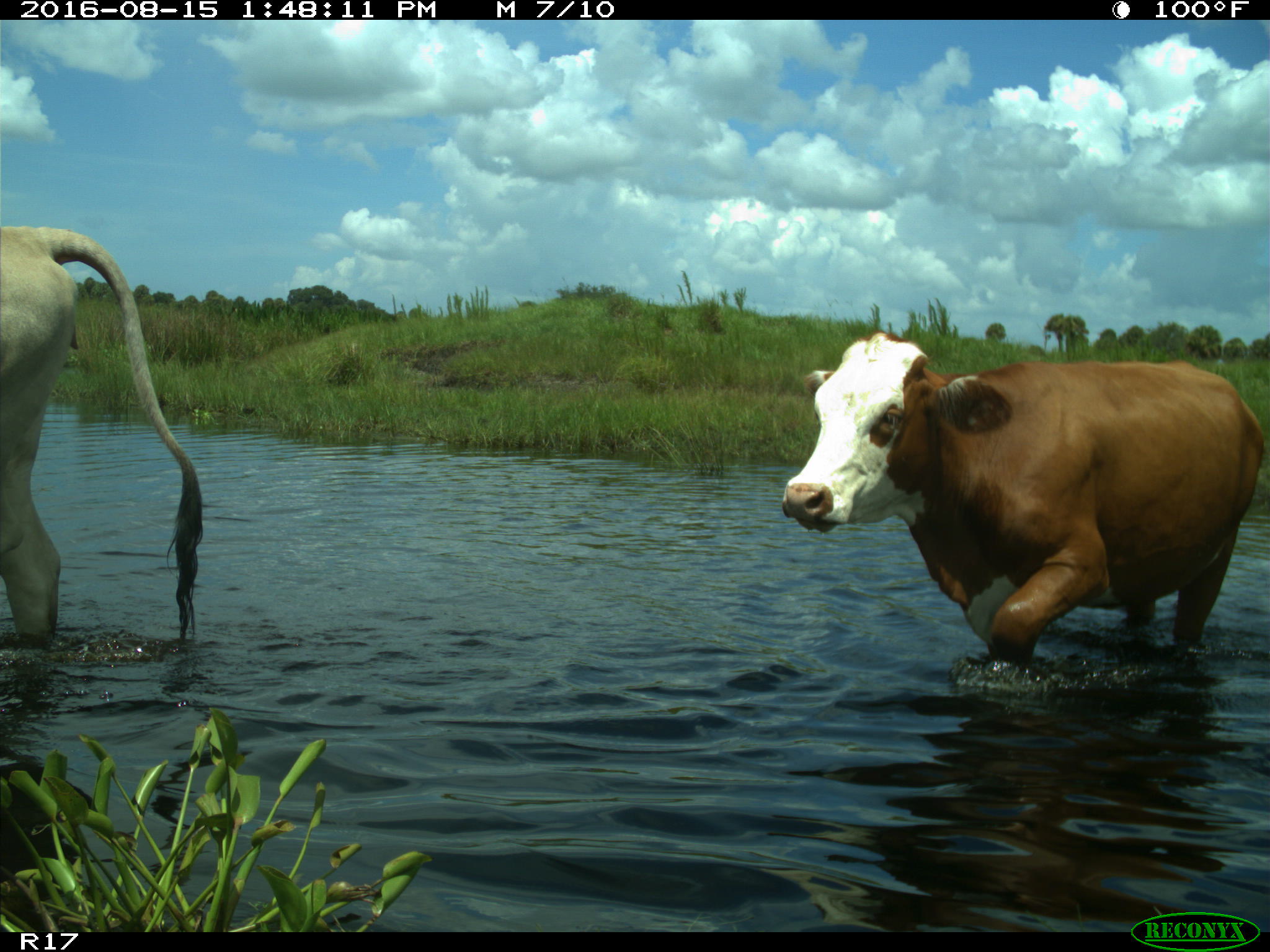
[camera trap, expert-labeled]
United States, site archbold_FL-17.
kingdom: Animalia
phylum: Chordata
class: Mammalia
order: Artiodactyla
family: Bovidae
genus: Bos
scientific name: Bos taurus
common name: domestic cow